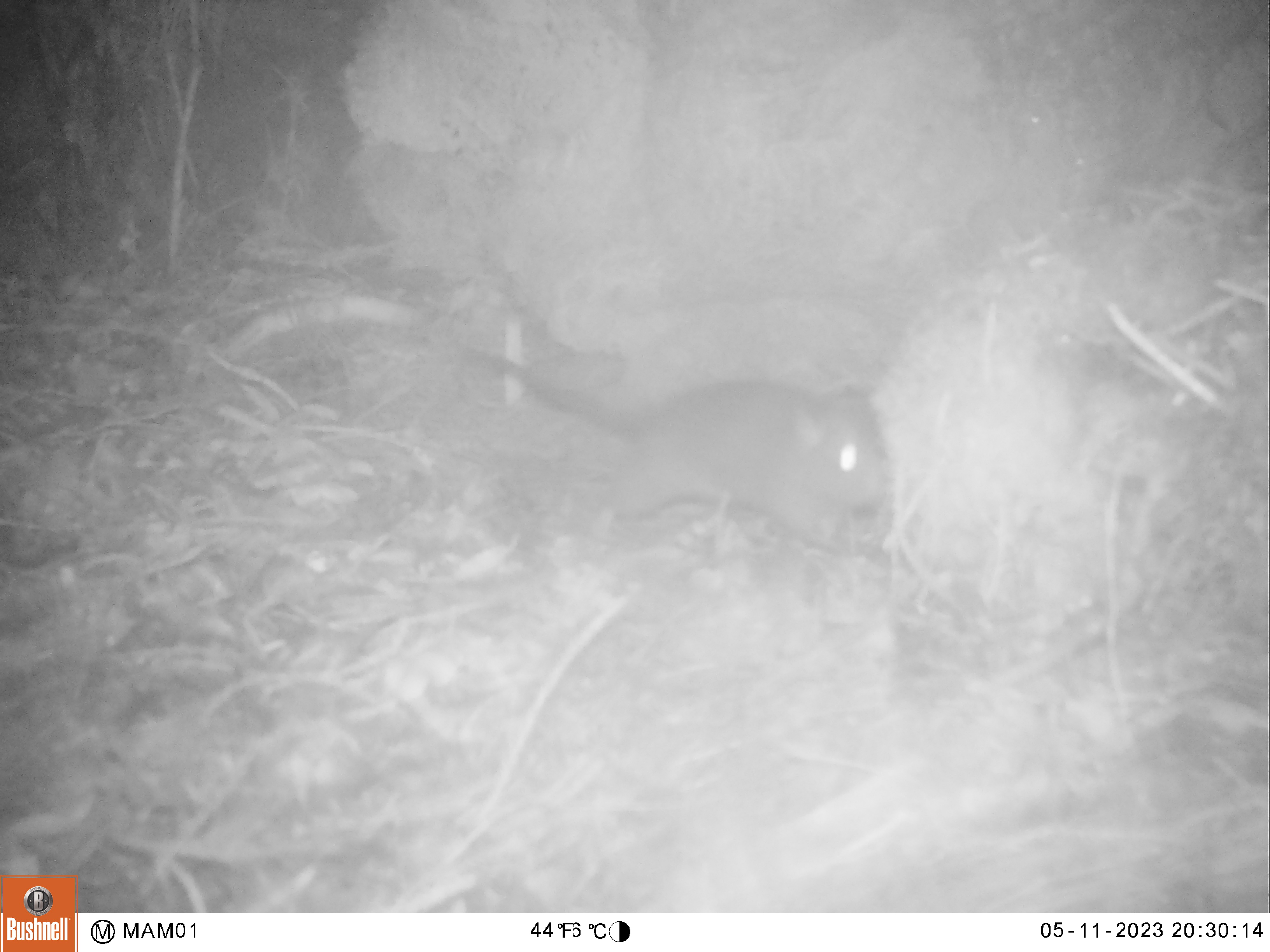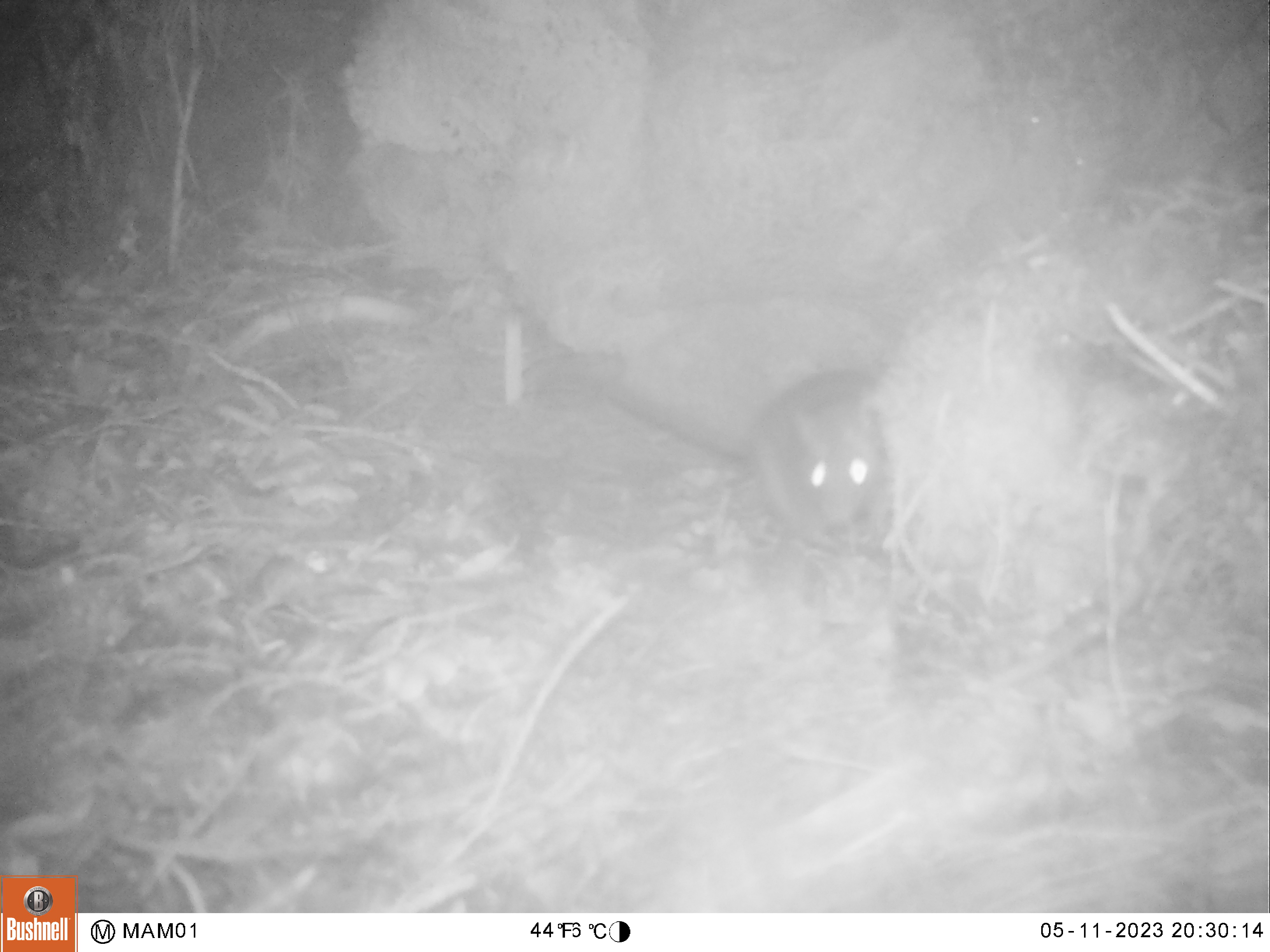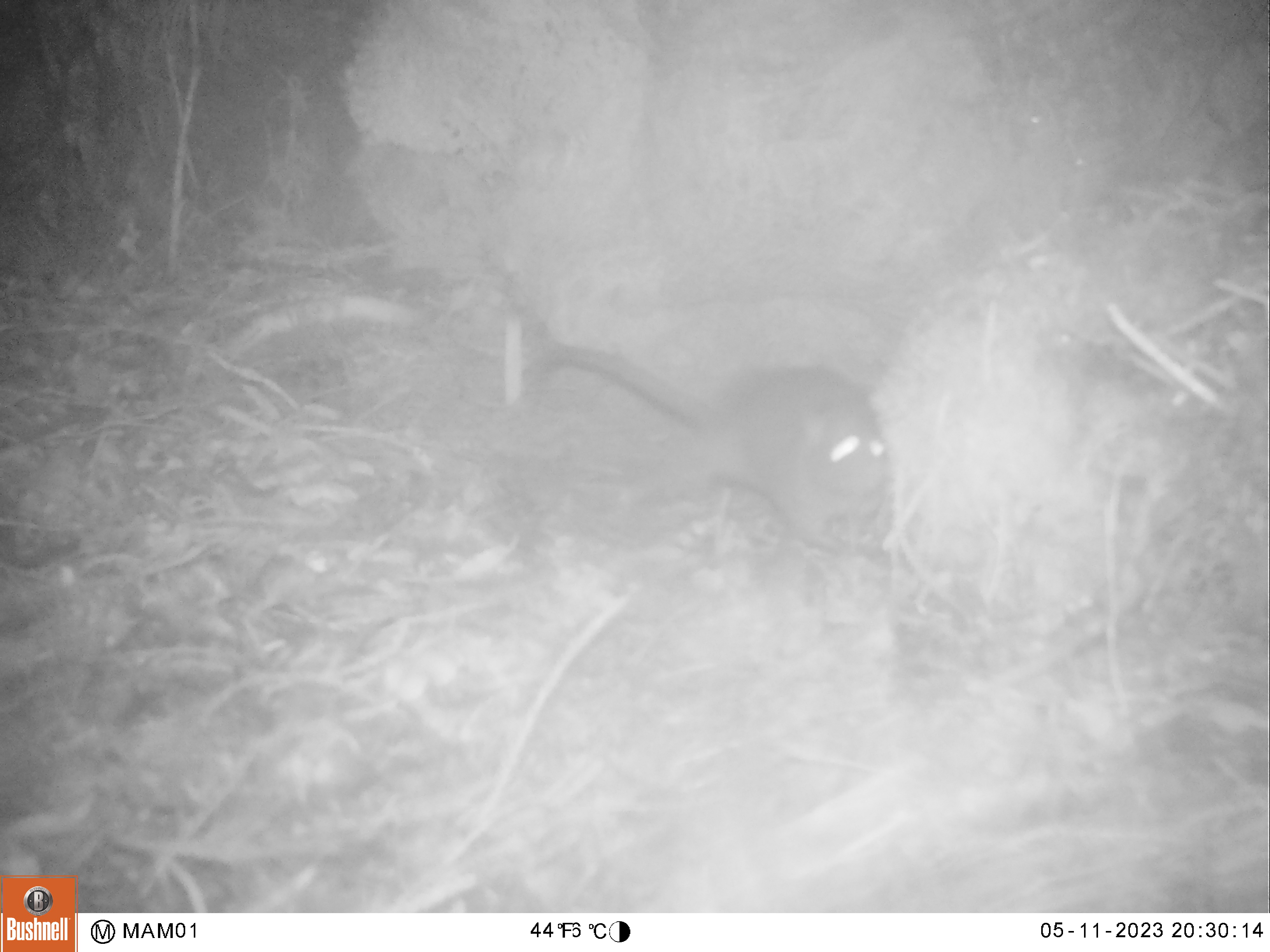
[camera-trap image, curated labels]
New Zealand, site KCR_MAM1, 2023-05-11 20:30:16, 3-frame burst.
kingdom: Animalia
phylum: Chordata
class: Mammalia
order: Rodentia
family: Muridae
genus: Rattus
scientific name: Rattus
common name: rat